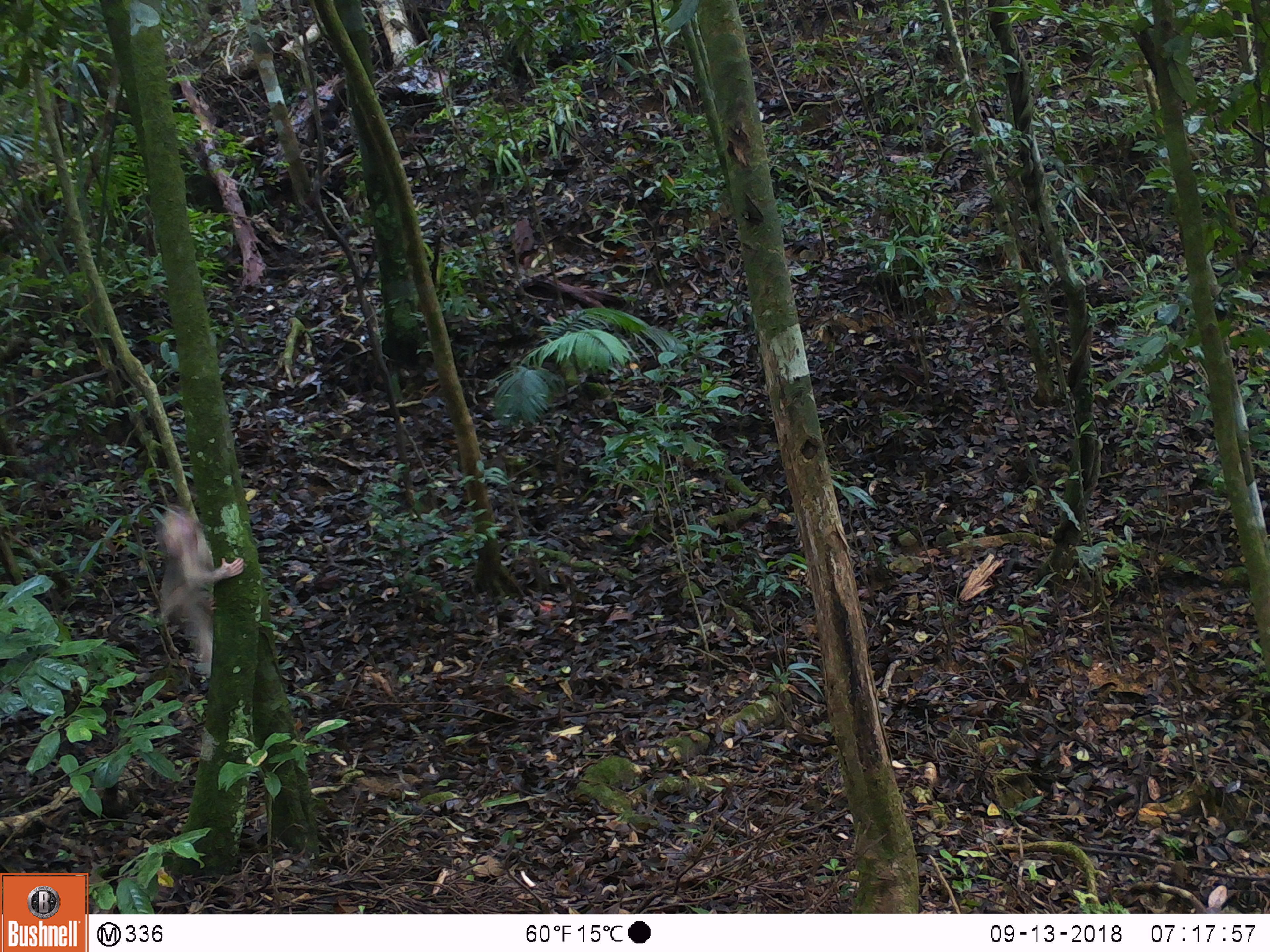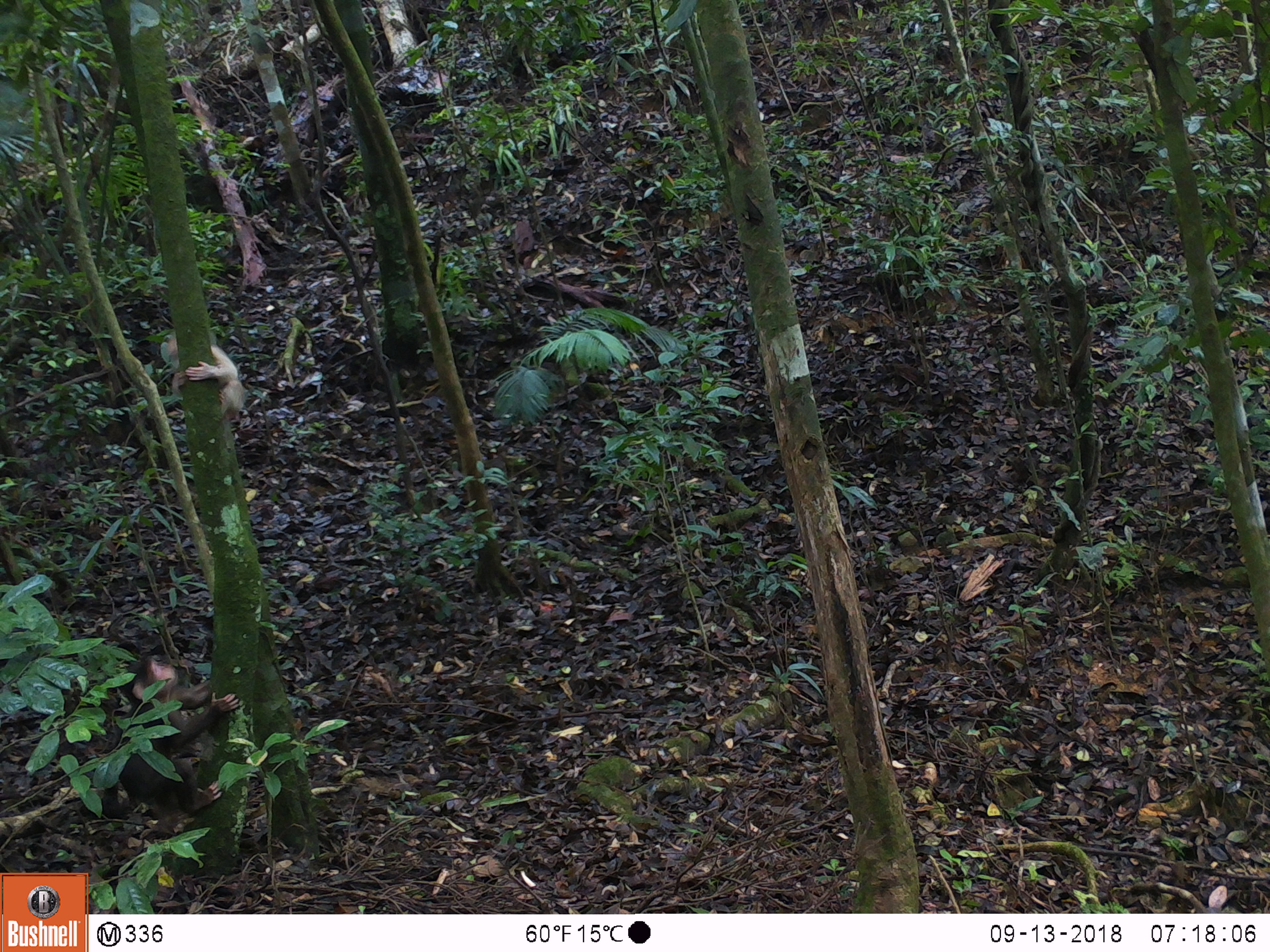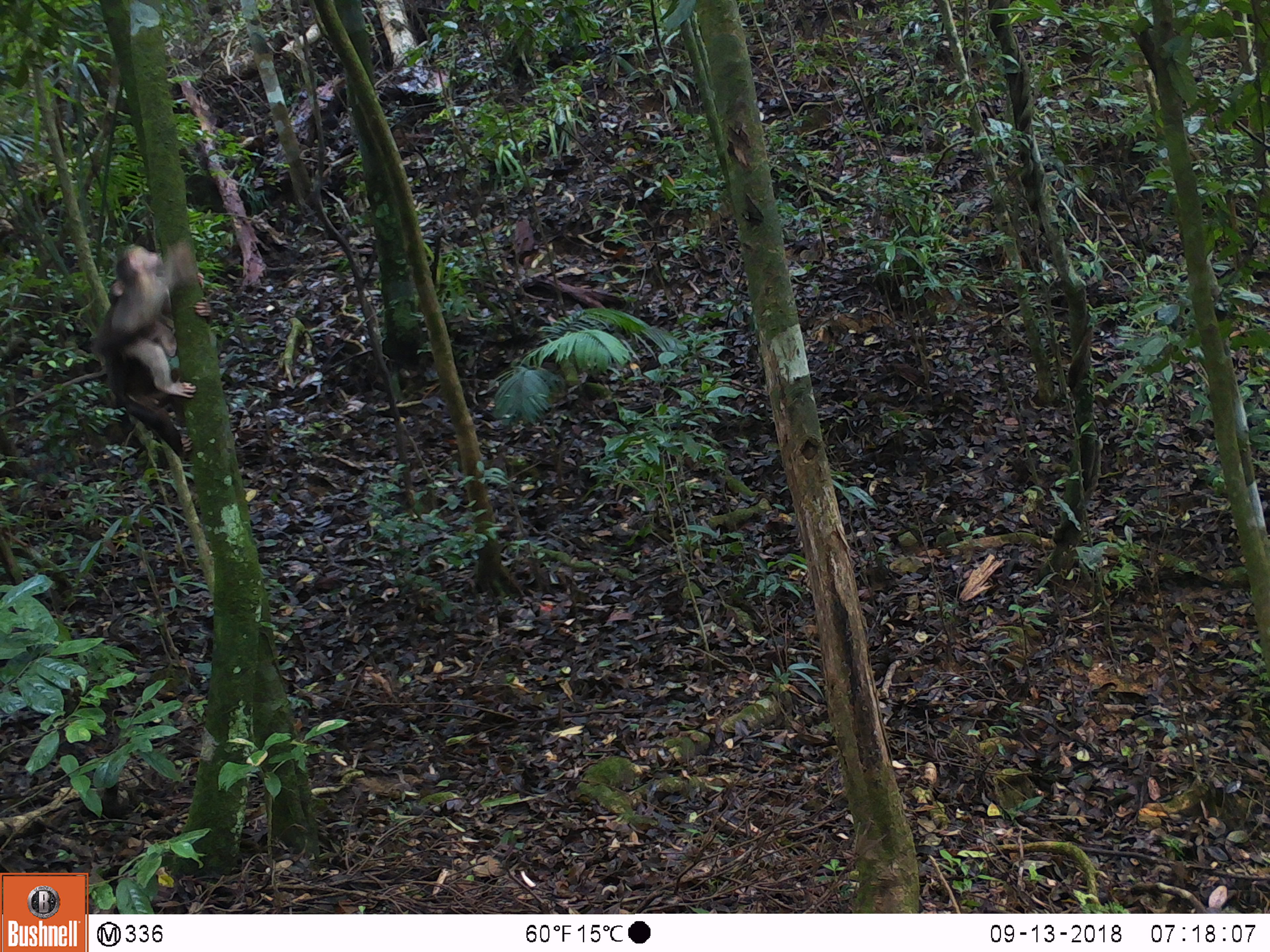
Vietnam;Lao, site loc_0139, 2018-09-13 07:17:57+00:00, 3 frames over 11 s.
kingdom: Animalia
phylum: Chordata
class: Mammalia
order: Primates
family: Cercopithecidae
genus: Macaca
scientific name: Macaca arctoides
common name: stump-tailed macaque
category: stump tailed macaque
Stump tailed macaque (stump-tailed macaque) (Macaca arctoides). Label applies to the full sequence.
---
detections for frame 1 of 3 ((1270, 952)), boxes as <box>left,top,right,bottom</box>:
stump tailed macaque: <box>156,504,244,675</box>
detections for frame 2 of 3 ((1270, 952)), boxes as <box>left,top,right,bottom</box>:
stump tailed macaque: <box>101,654,241,832</box>; <box>159,330,248,423</box>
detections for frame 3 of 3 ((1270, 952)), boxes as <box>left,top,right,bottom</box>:
stump tailed macaque: <box>95,279,214,456</box>; <box>110,243,204,399</box>